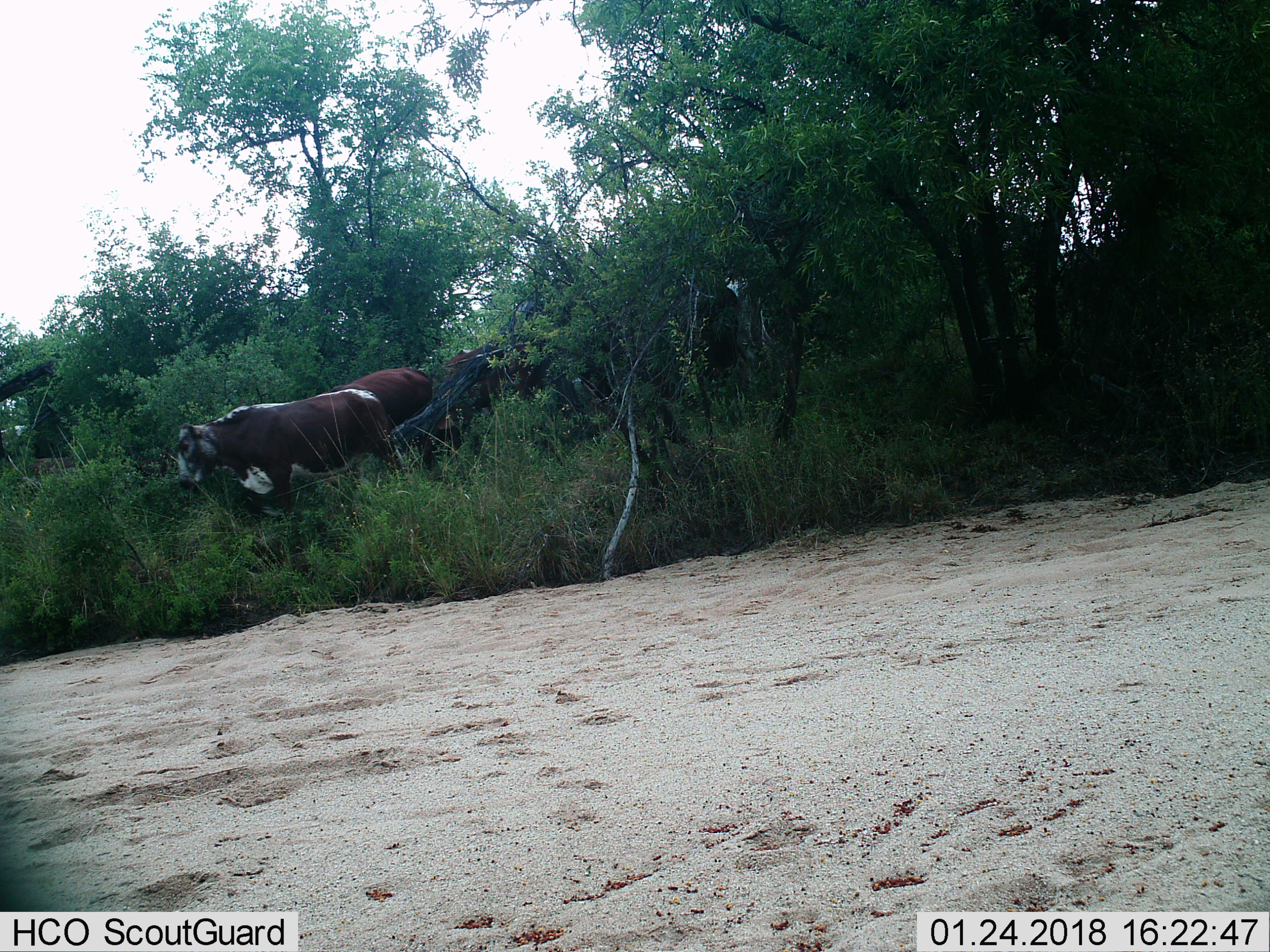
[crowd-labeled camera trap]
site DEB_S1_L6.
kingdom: Animalia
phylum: Chordata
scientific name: Vertebrata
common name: domestic animal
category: domesticanimal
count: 3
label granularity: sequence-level